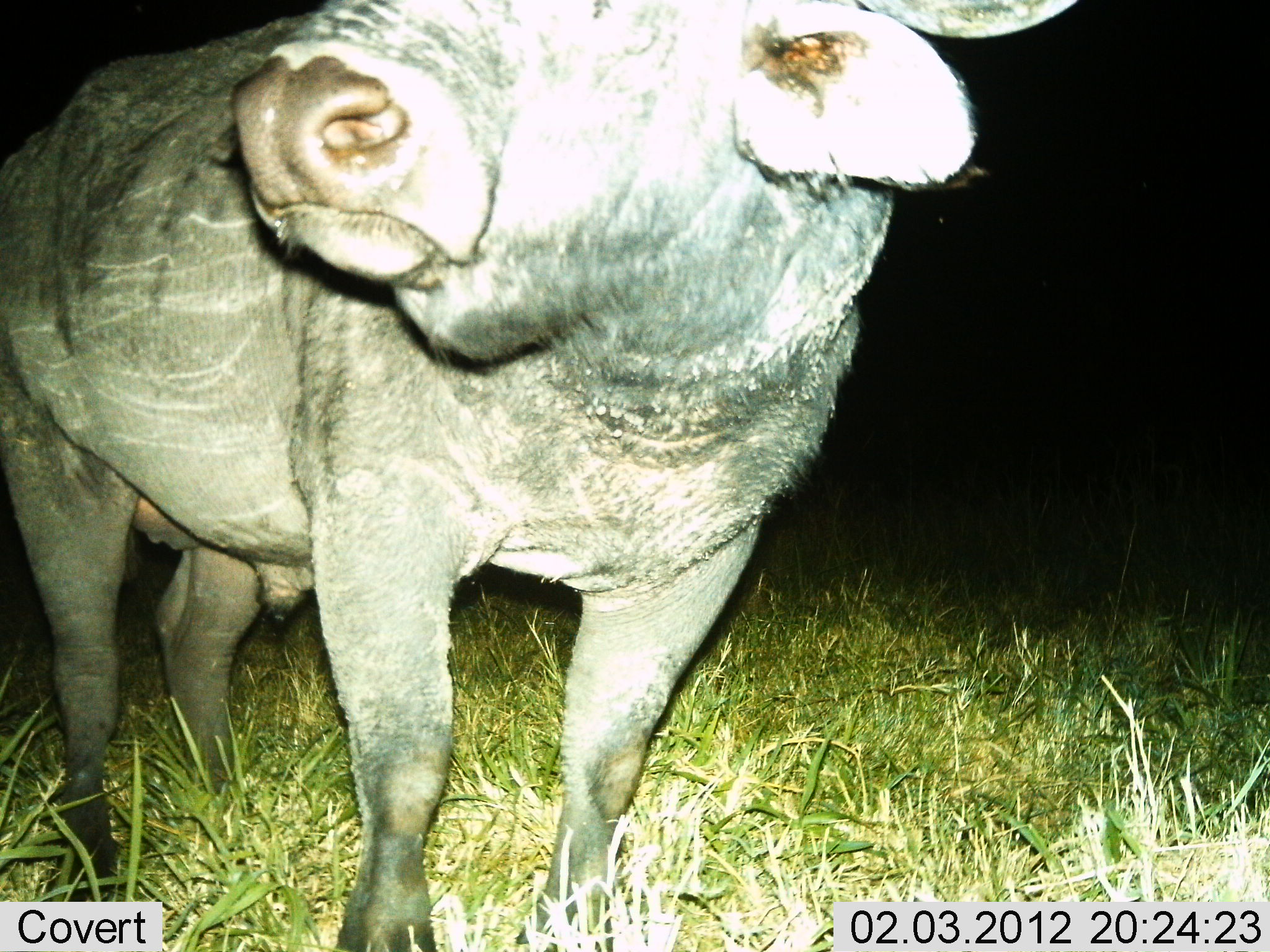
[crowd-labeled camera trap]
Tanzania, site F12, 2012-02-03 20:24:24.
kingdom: Animalia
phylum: Chordata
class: Mammalia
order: Artiodactyla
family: Bovidae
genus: Syncerus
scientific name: Syncerus caffer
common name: cape buffalo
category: buffalo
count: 1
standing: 100%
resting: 0%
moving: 0%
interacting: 0%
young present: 0%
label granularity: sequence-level